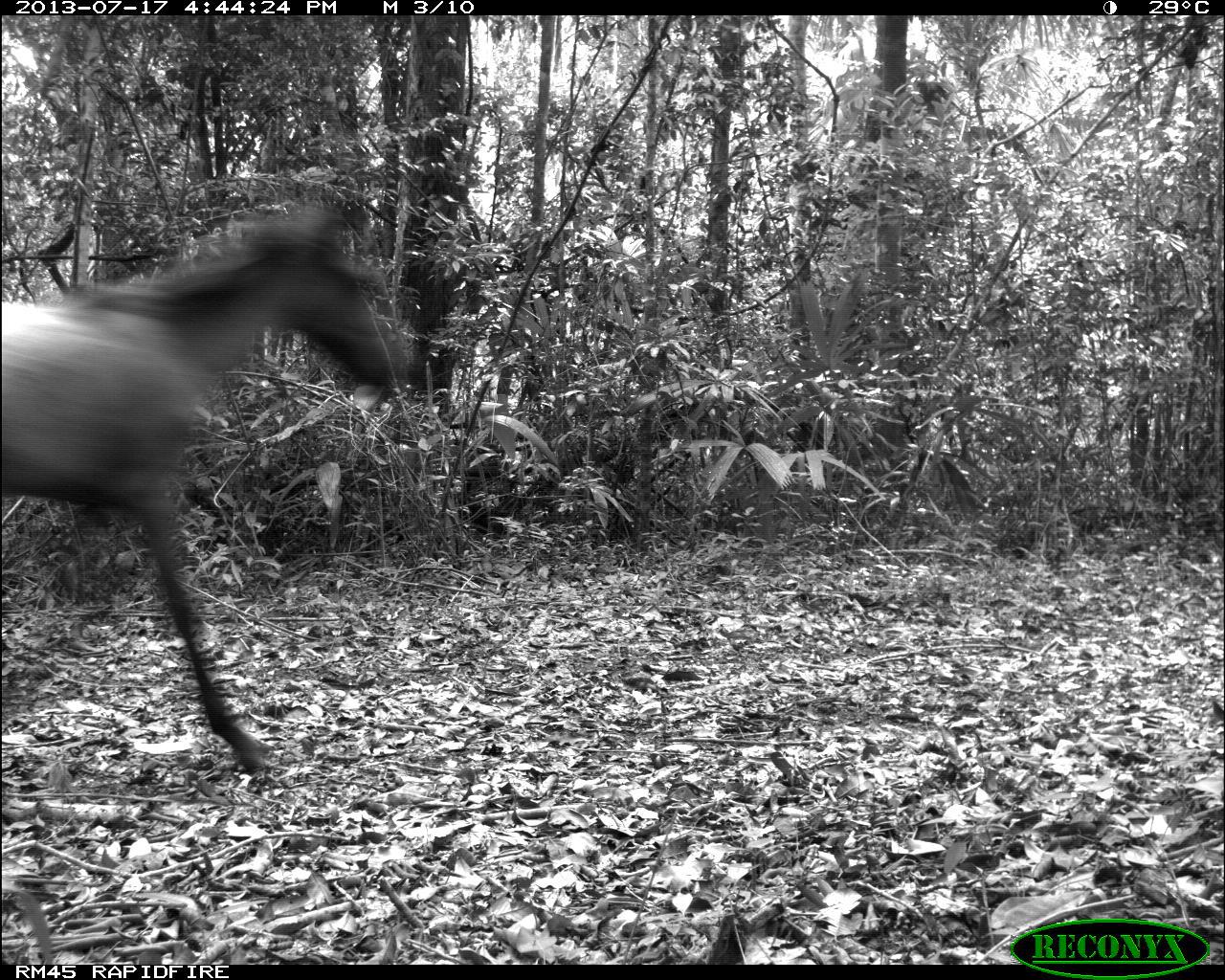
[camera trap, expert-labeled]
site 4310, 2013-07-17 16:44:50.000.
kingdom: Animalia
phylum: Chordata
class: Mammalia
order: Perissodactyla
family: Equidae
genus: Equus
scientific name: Equus ferus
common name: wild horse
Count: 2.